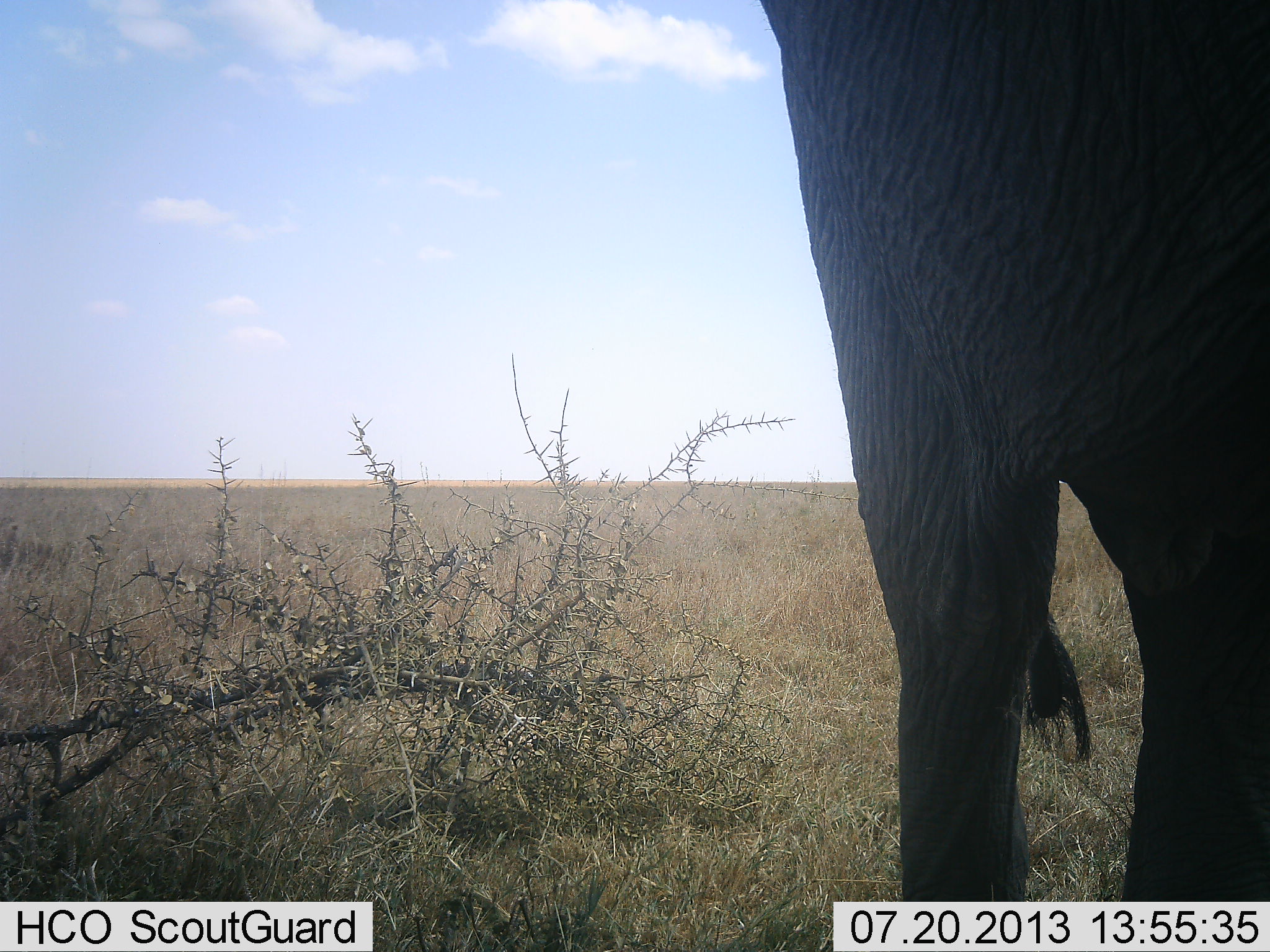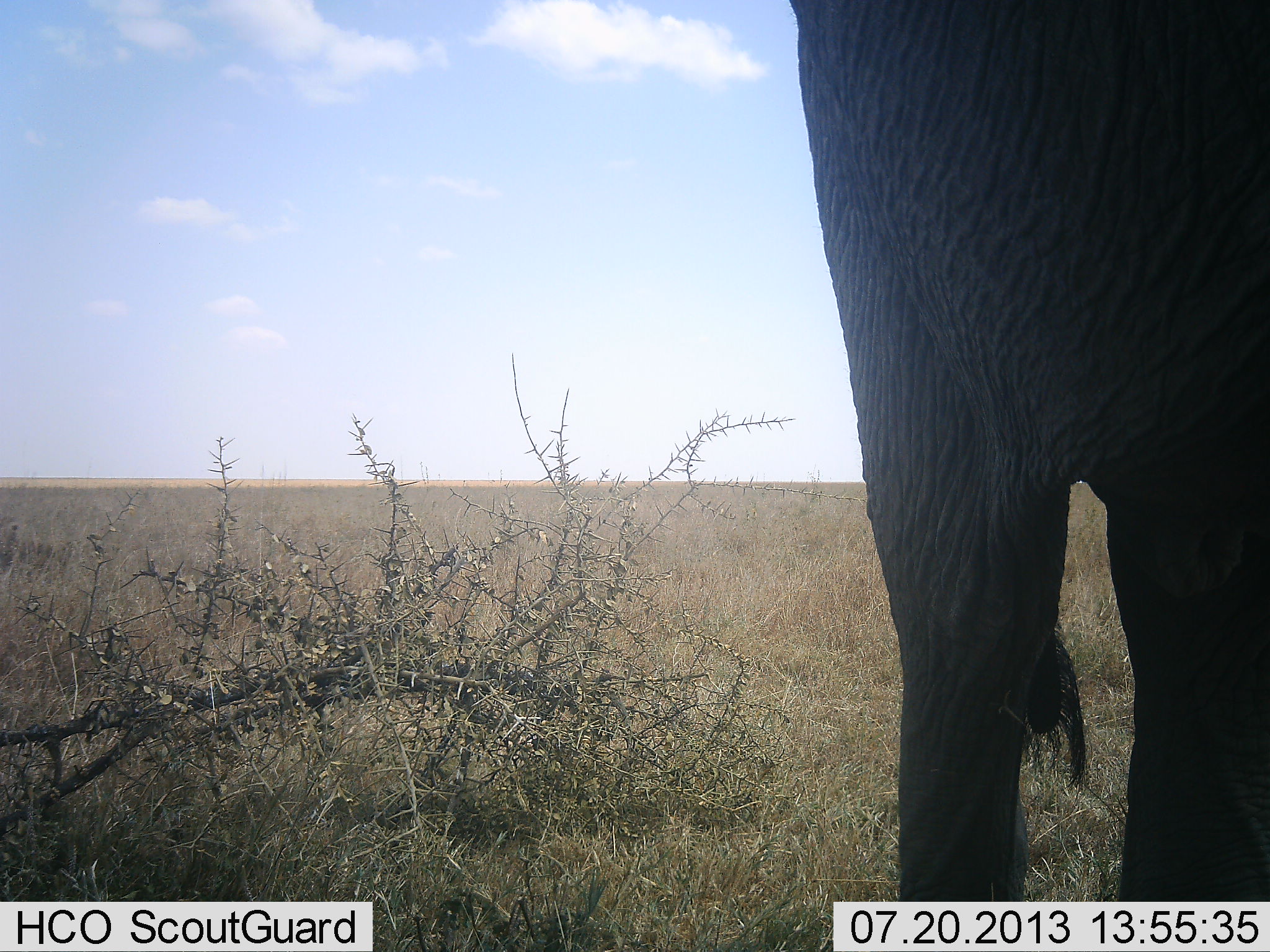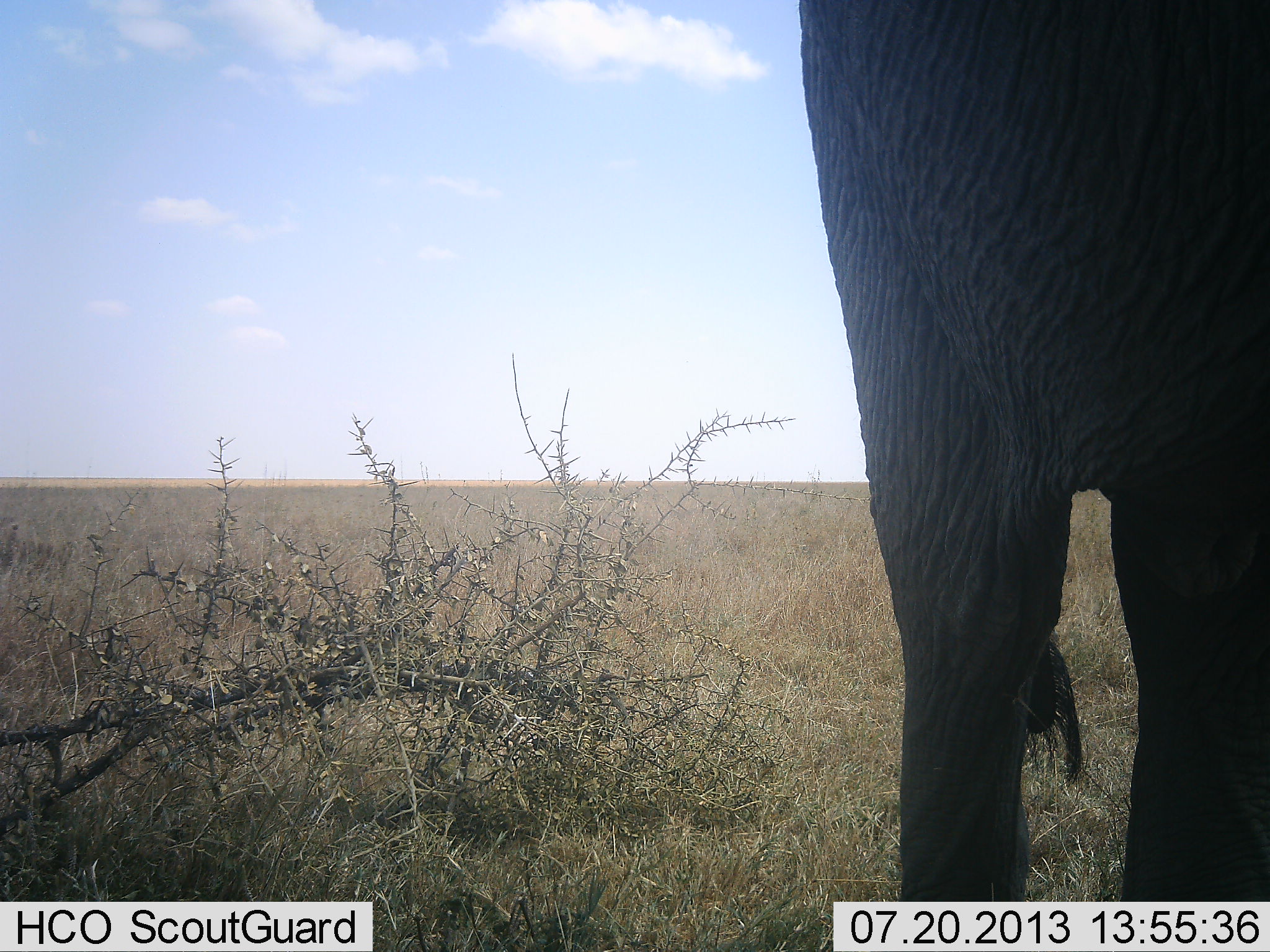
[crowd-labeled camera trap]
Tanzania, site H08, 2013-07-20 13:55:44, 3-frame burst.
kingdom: Animalia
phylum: Chordata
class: Mammalia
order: Proboscidea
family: Elephantidae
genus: Loxodonta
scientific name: Loxodonta africana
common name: african bush elephant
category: elephant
Elephant (african bush elephant) (Loxodonta africana), count 1. Behavior (volunteer vote fractions): standing 100%, resting 0%, moving 0%, interacting 0%. Young present (vote fraction): 0%. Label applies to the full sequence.